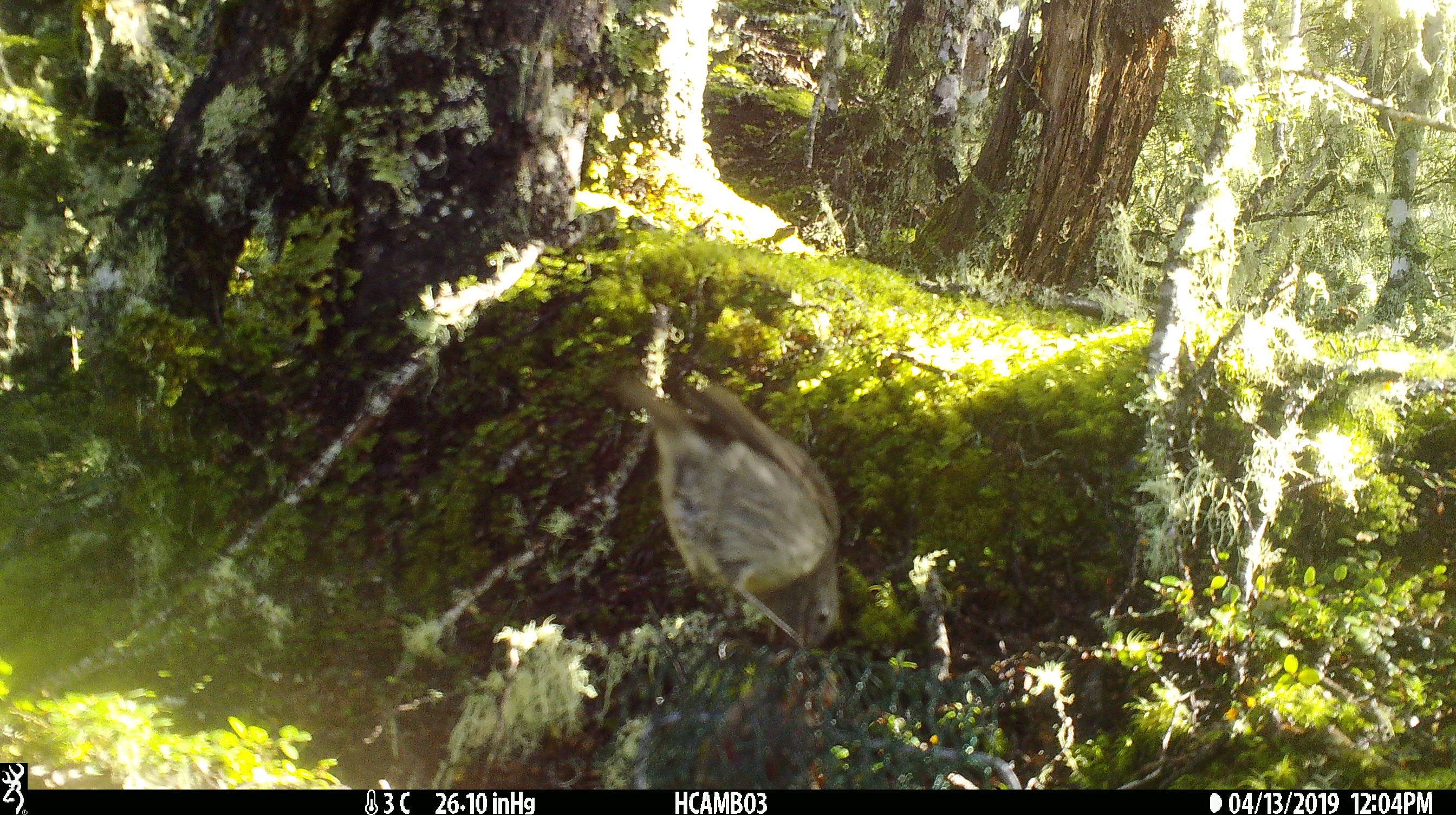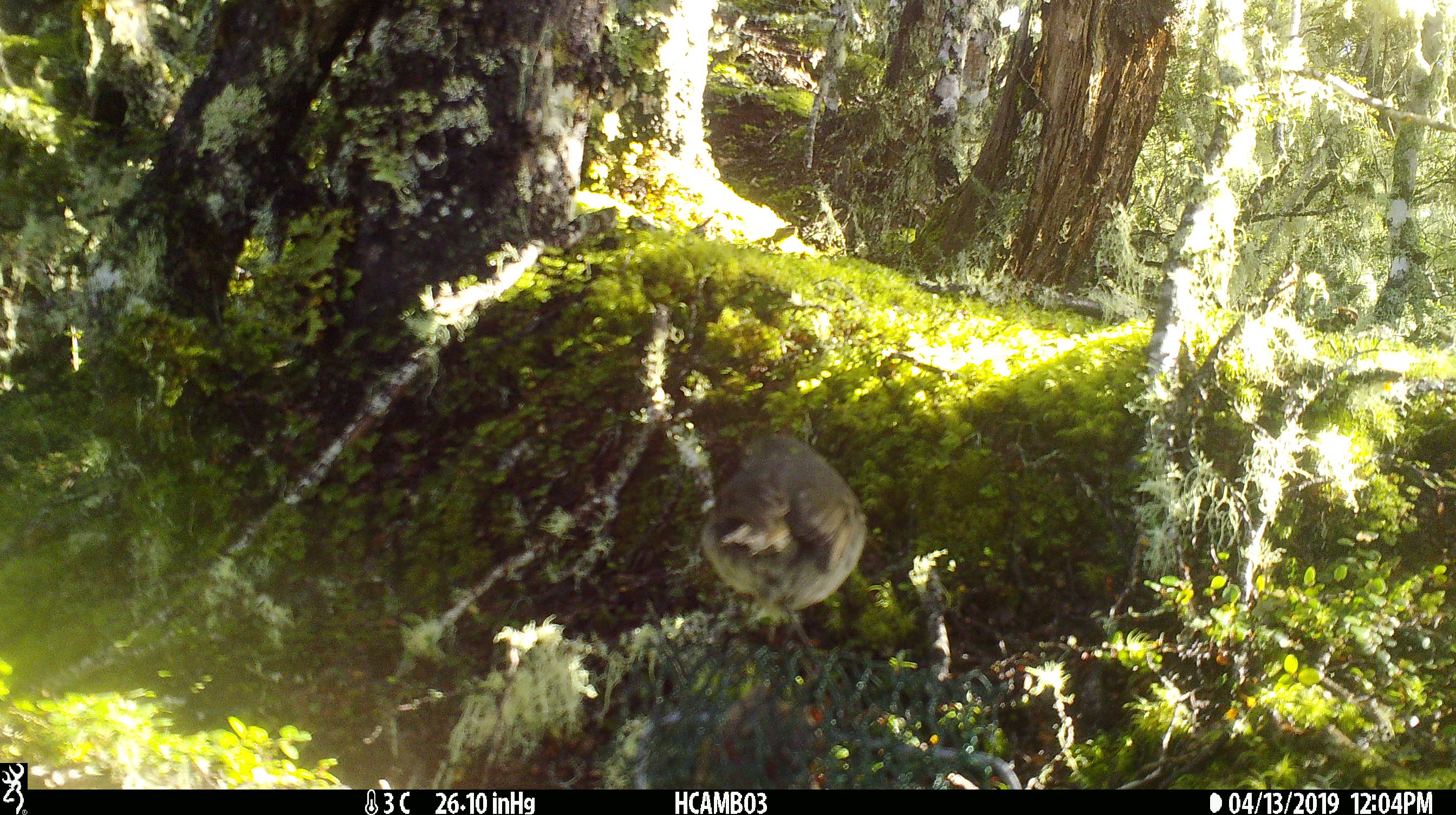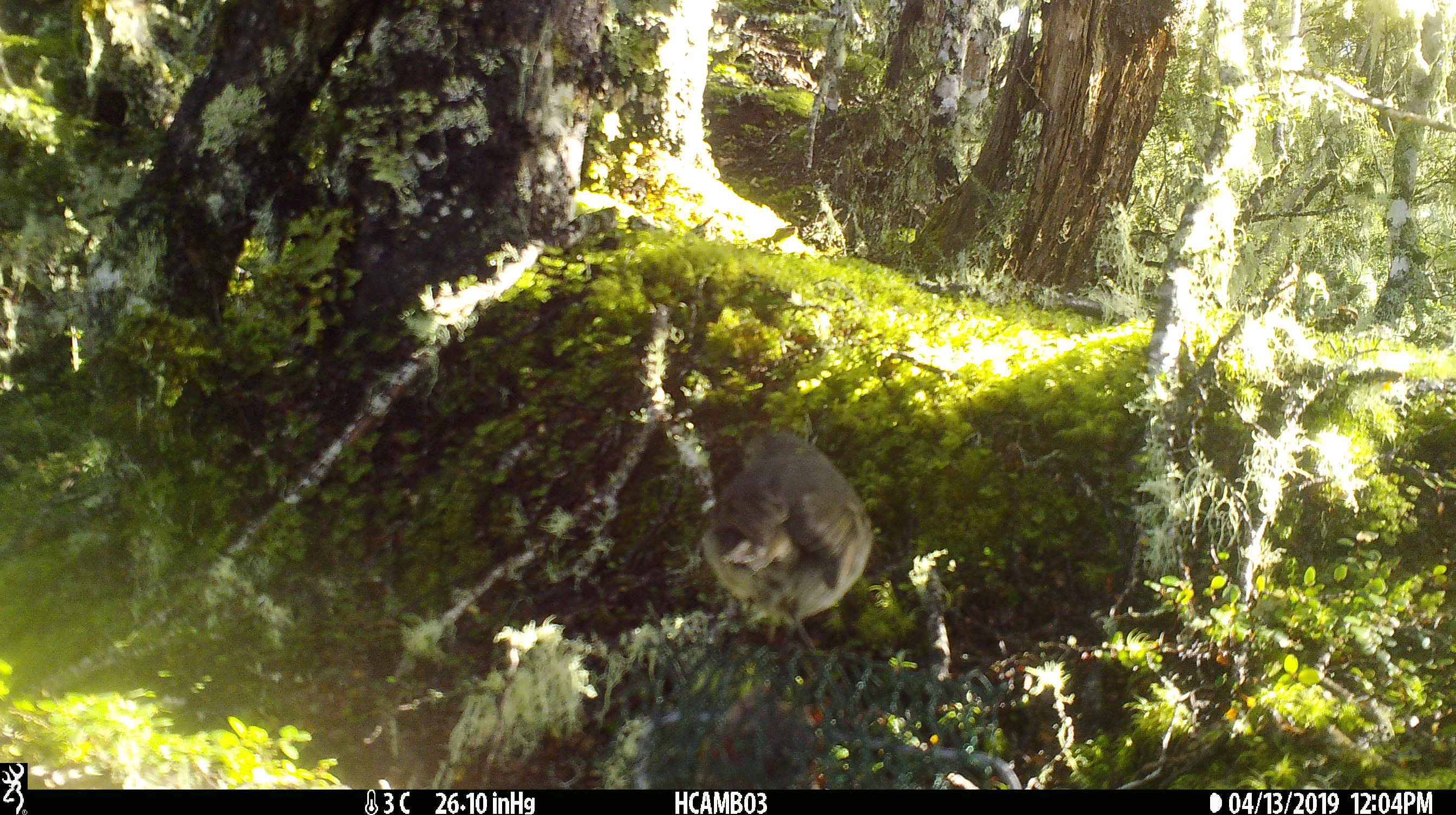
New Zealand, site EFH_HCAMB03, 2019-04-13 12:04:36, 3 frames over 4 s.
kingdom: Animalia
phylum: Chordata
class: Aves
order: Passeriformes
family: Petroicidae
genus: Petroica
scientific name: Petroica australis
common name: new zealand robin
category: robin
Robin (new zealand robin) (Petroica australis).